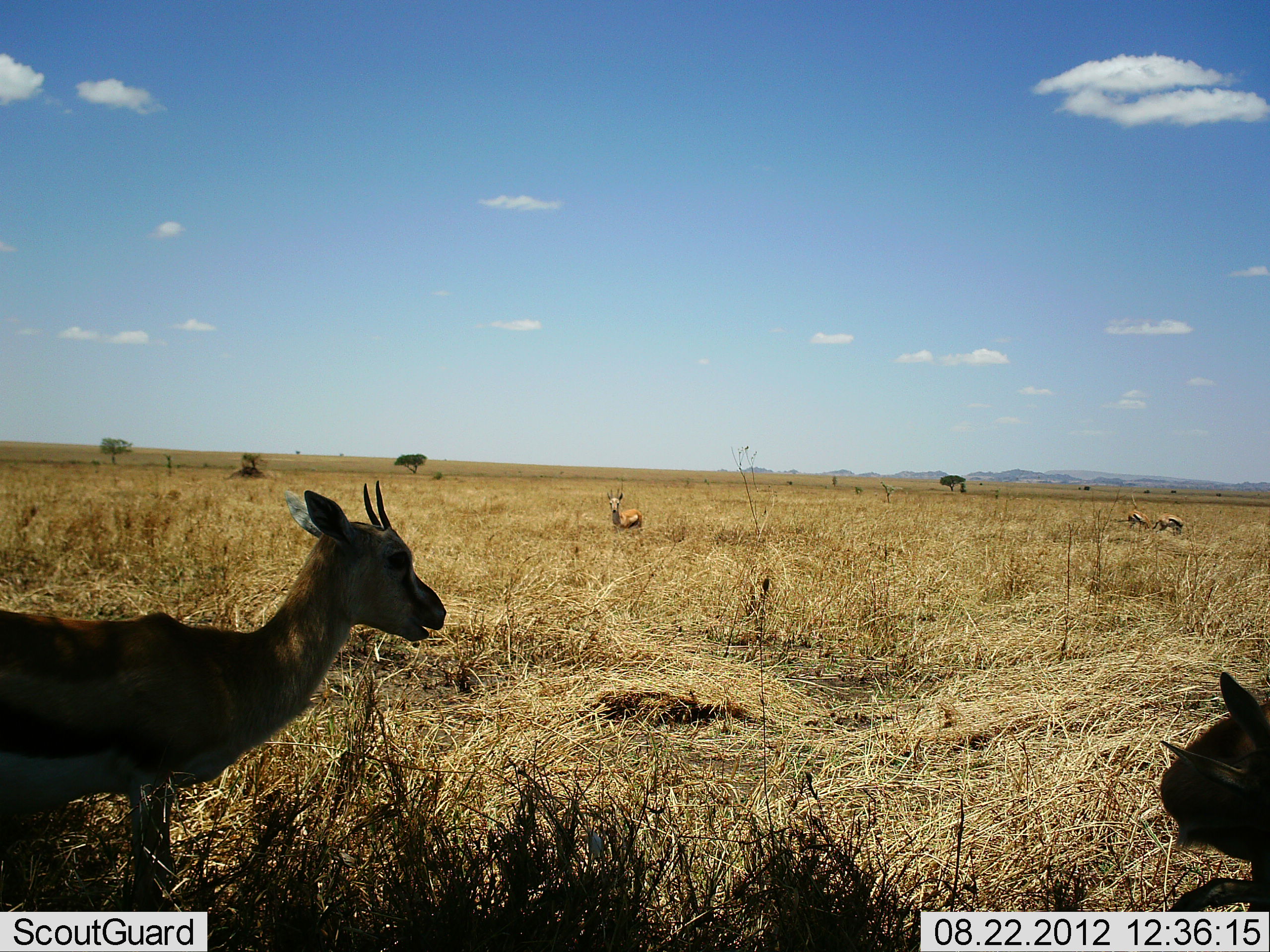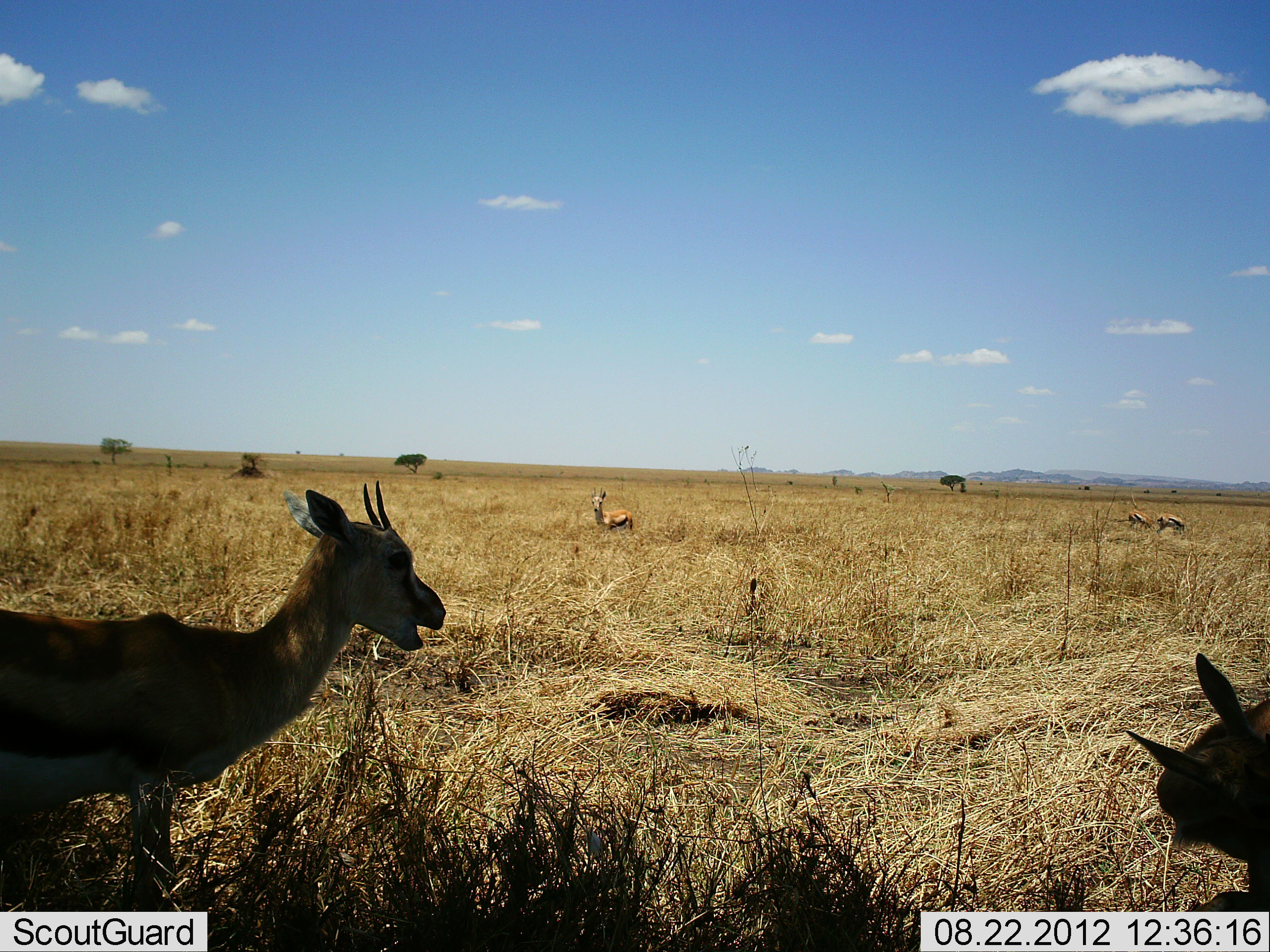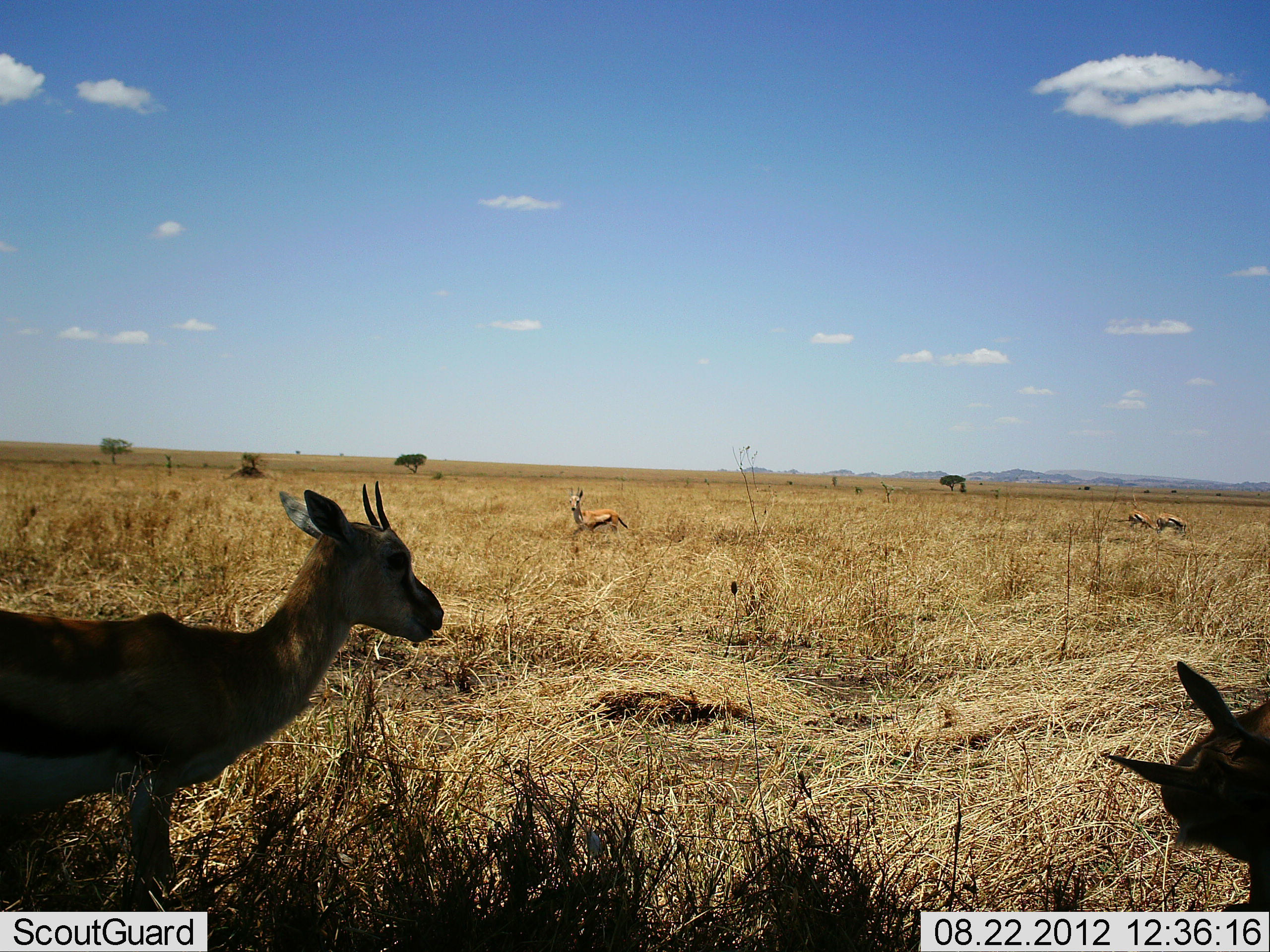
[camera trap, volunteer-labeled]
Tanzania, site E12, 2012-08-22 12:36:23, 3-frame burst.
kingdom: Animalia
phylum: Chordata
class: Mammalia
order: Artiodactyla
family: Bovidae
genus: Eudorcas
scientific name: Eudorcas thomsonii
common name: thomson's gazelle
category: gazellethomsons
Gazellethomsons (thomson's gazelle) (Eudorcas thomsonii), count 5. Behavior (volunteer vote fractions): standing 100%, resting 0%, moving 30%, interacting 0%. Young present (vote fraction): 0%. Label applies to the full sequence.